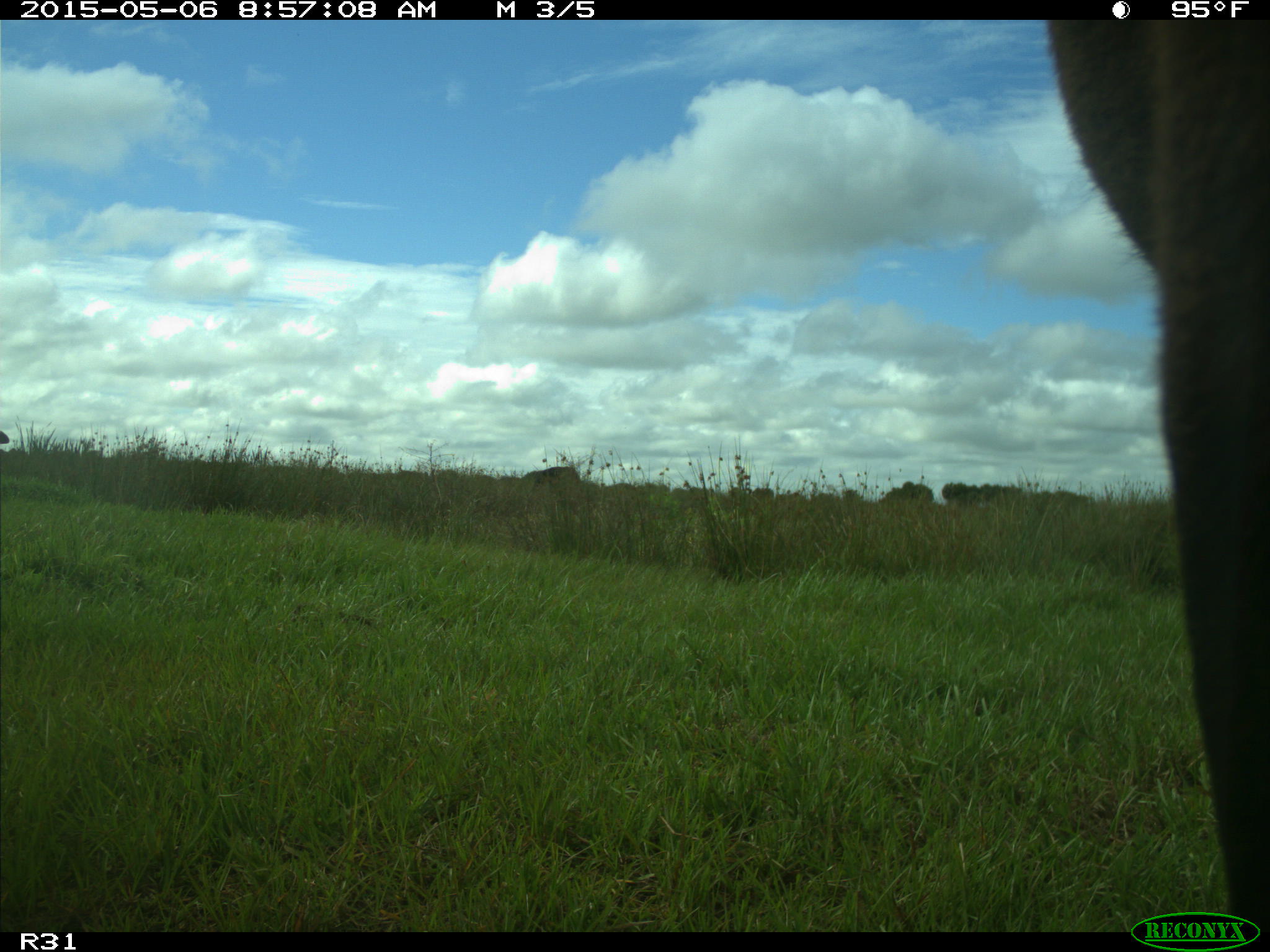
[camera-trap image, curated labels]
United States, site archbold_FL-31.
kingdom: Animalia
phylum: Chordata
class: Mammalia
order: Artiodactyla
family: Bovidae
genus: Bos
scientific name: Bos taurus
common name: domestic cow